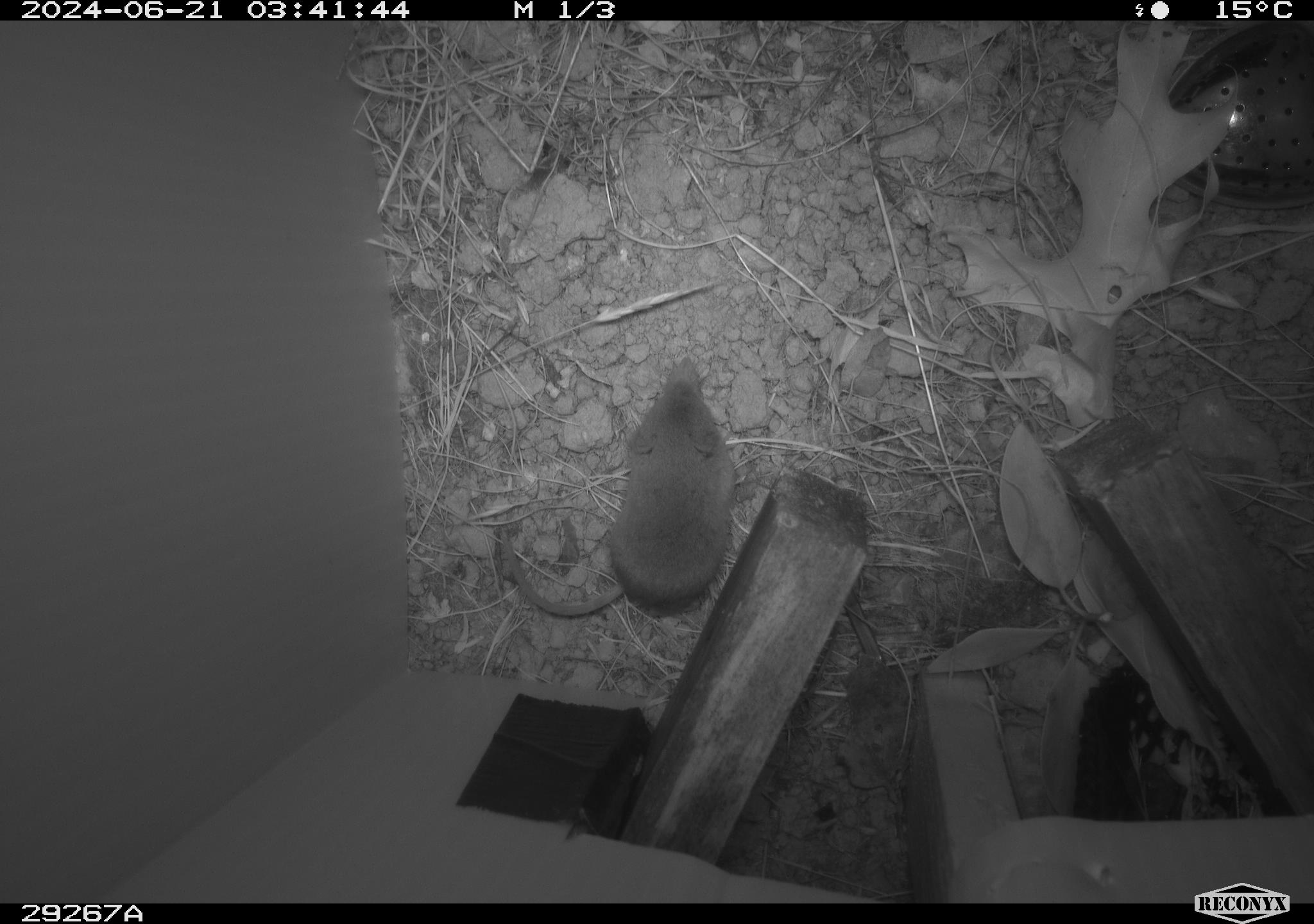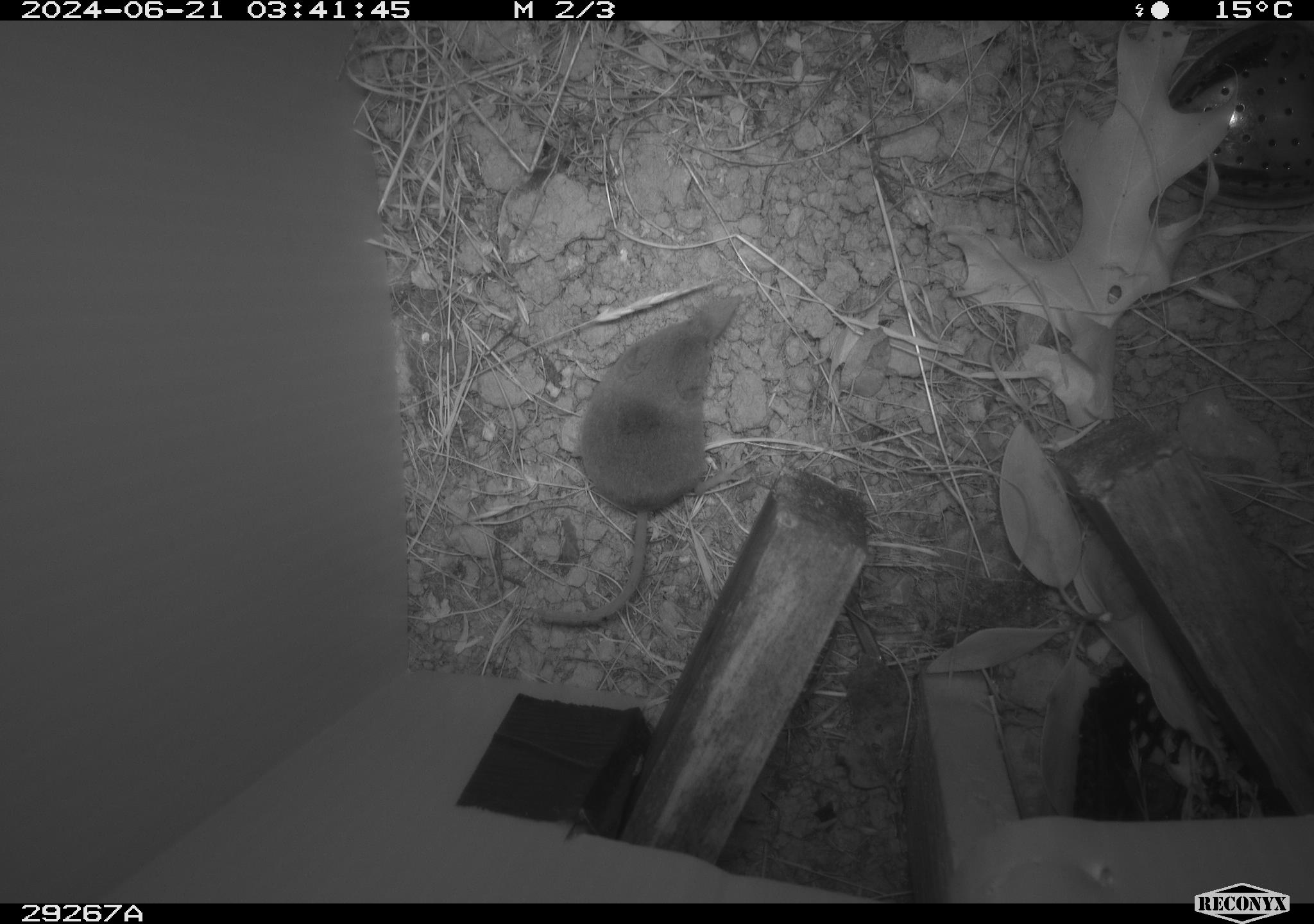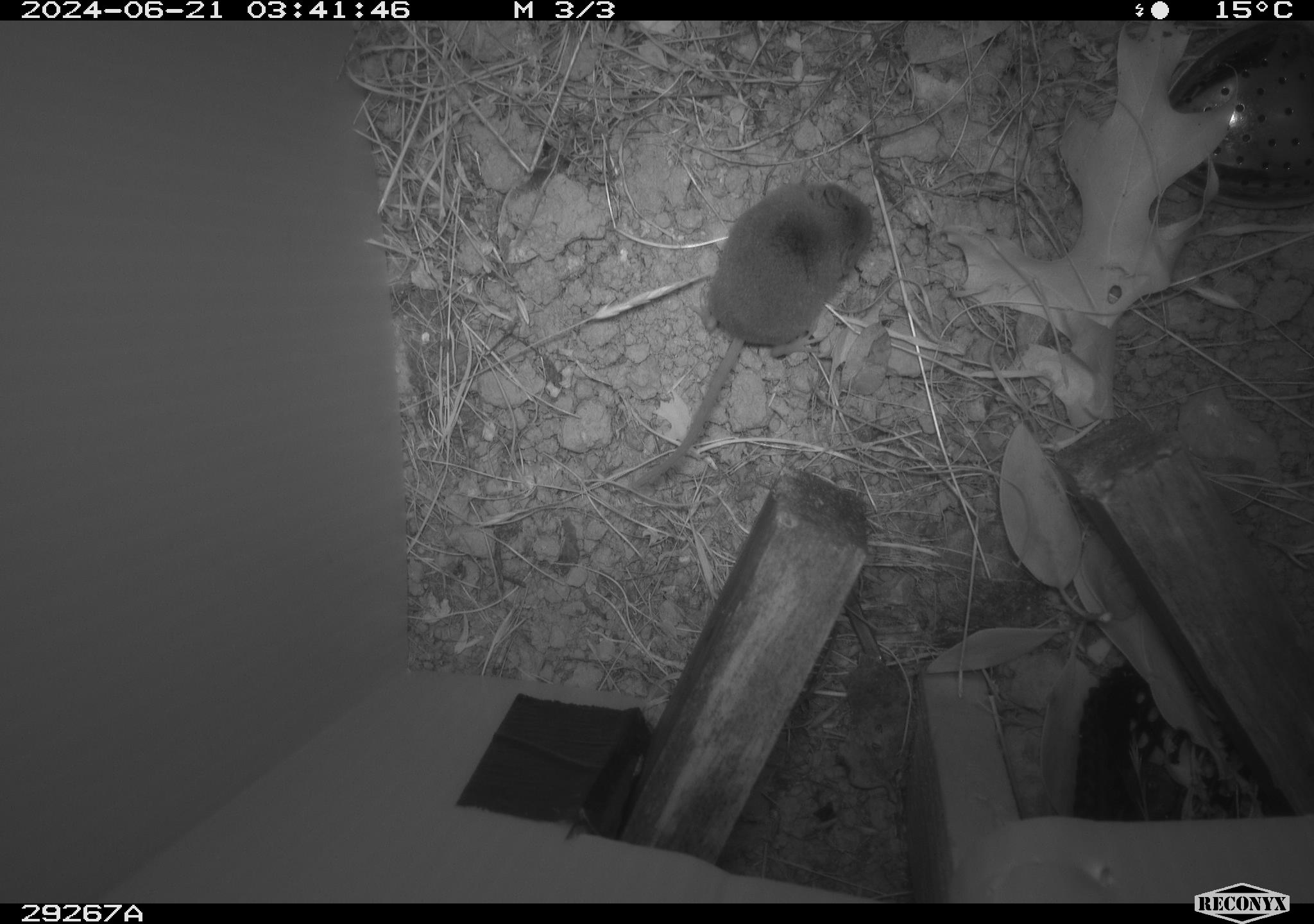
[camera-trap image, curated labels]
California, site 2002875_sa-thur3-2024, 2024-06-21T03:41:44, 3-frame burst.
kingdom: Animalia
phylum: Chordata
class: Mammalia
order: Eulipotyphla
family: Soricidae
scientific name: Soricidae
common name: shrews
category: soricidae family